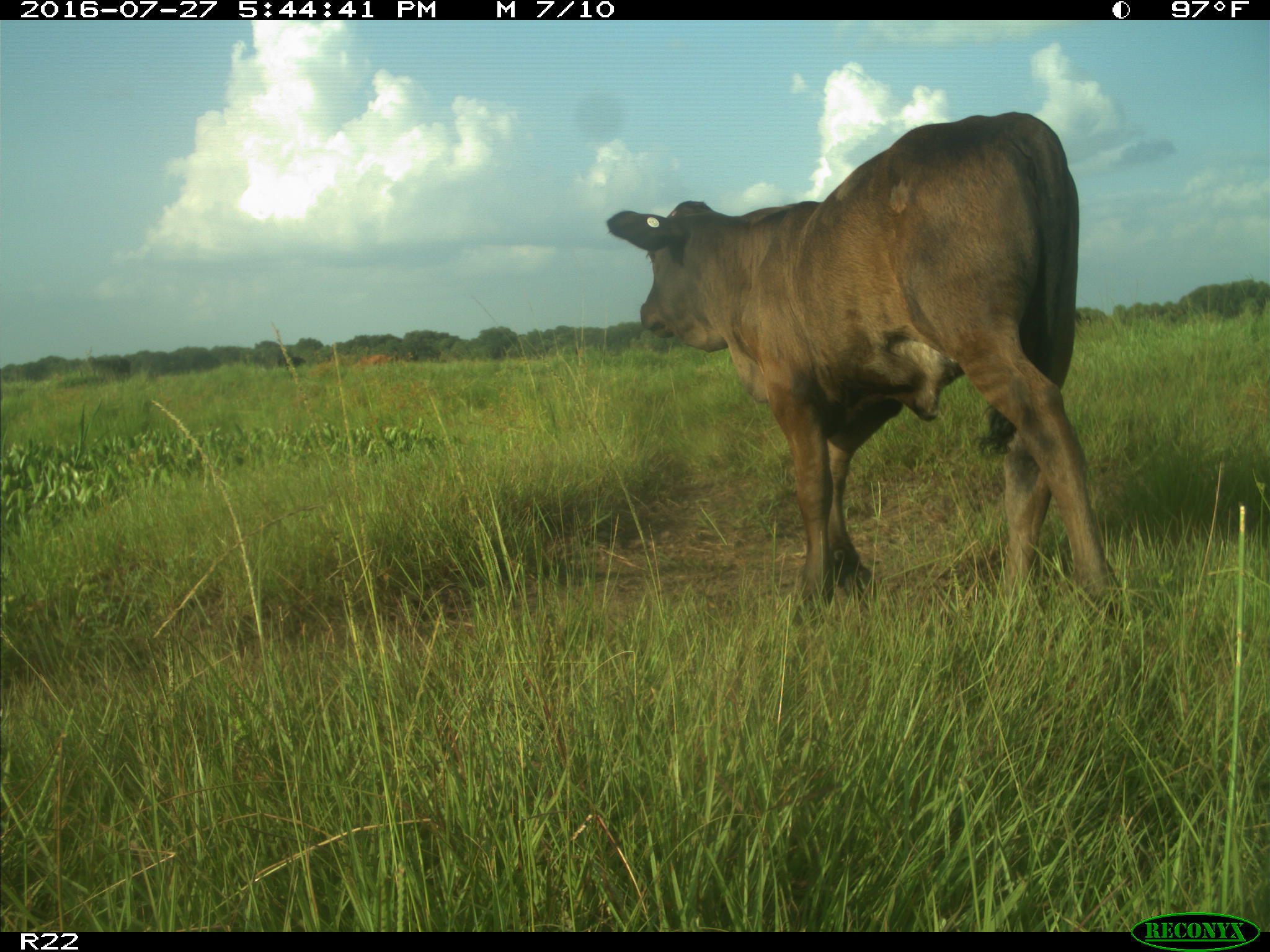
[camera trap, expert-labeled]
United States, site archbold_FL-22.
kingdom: Animalia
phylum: Chordata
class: Mammalia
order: Artiodactyla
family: Bovidae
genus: Bos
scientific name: Bos taurus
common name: domestic cow